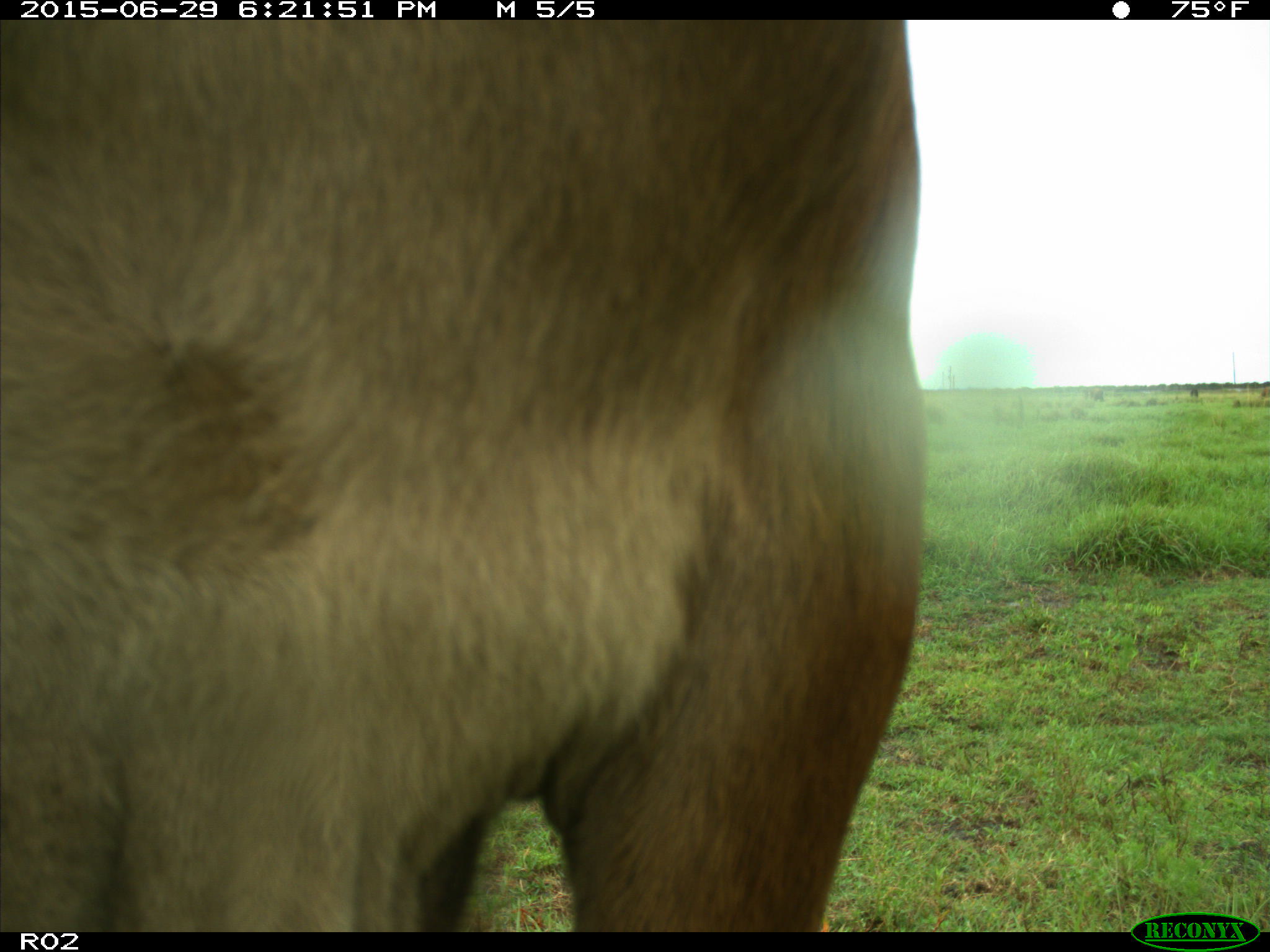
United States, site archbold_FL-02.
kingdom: Animalia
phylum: Chordata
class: Mammalia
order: Artiodactyla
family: Bovidae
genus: Bos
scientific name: Bos taurus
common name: domestic cow